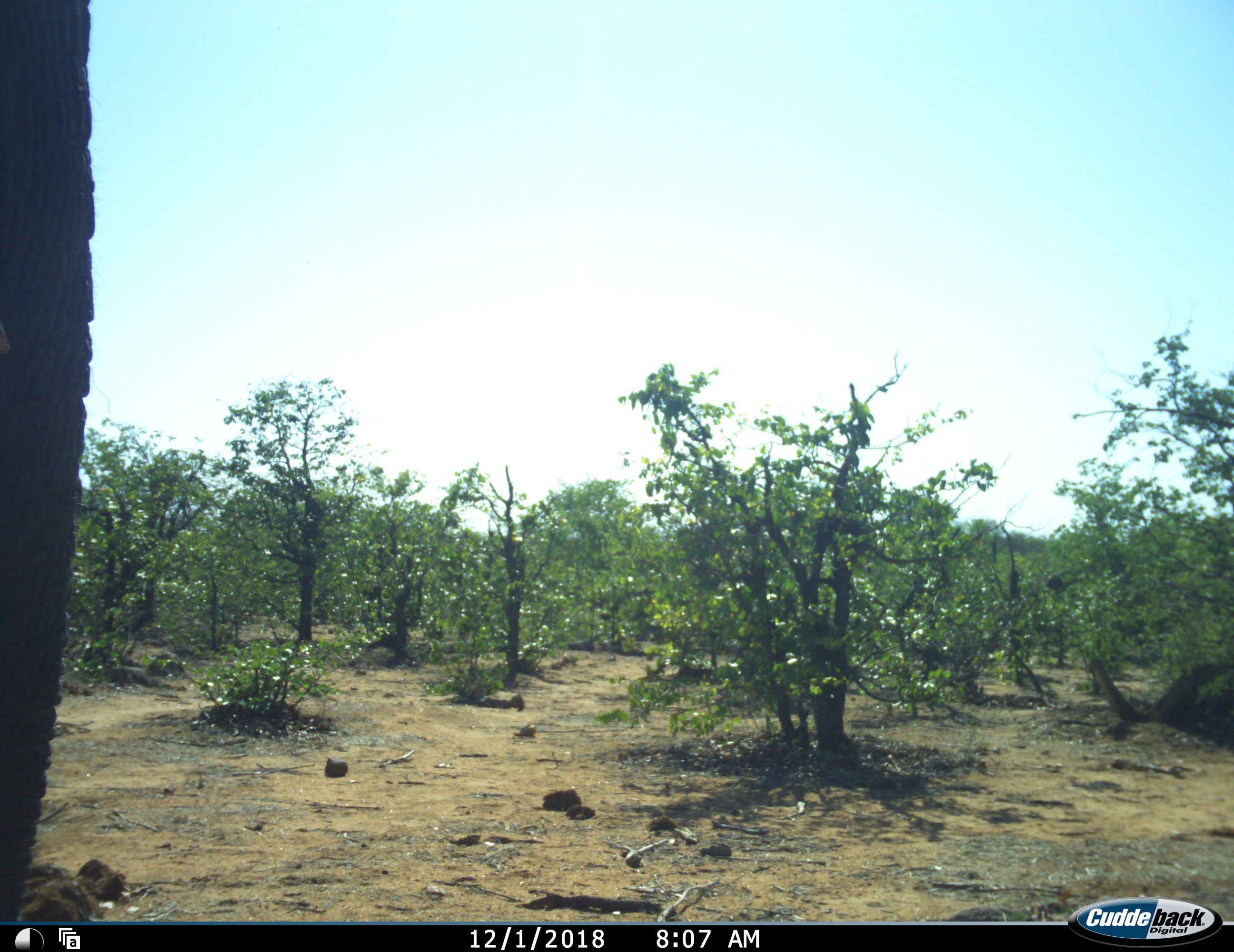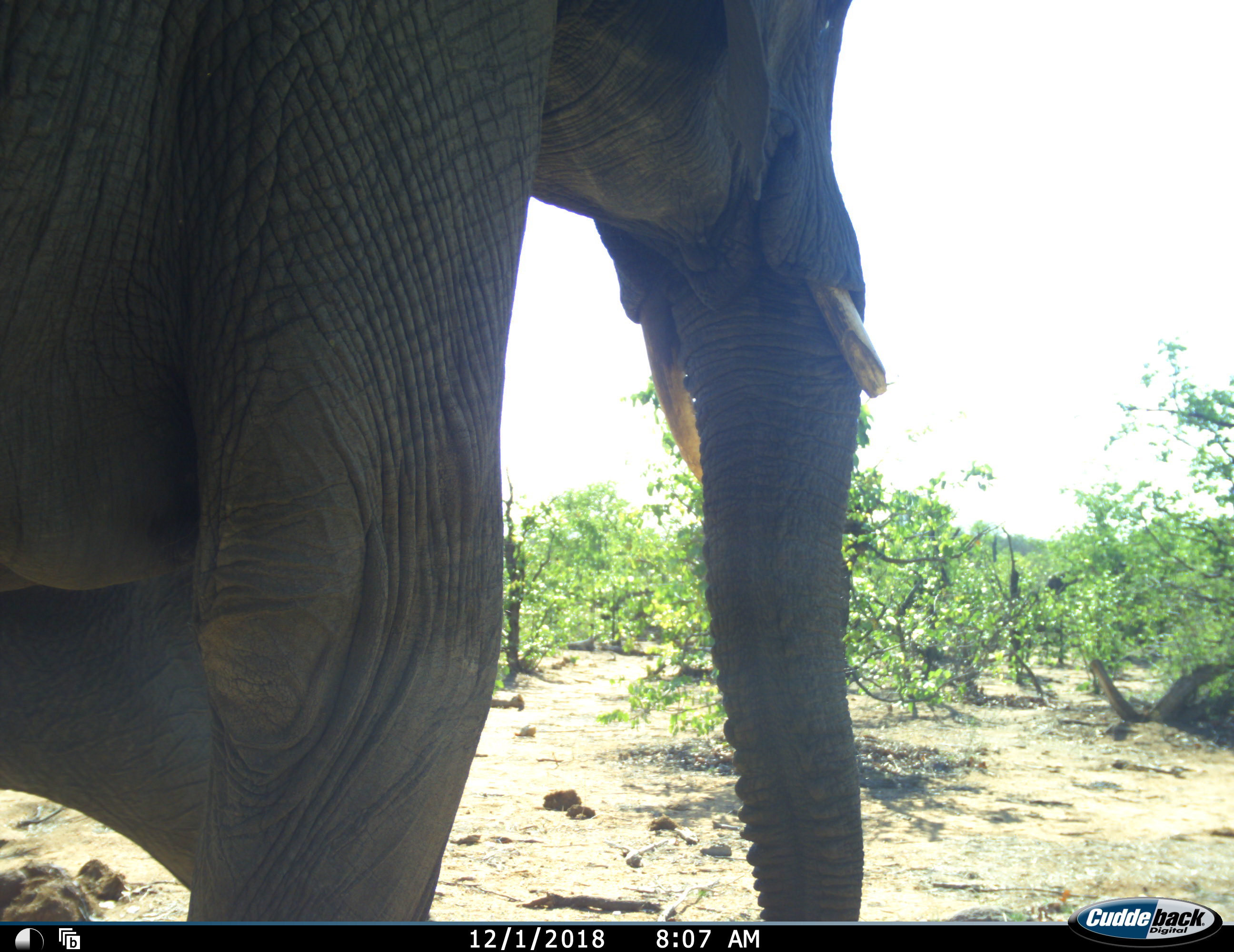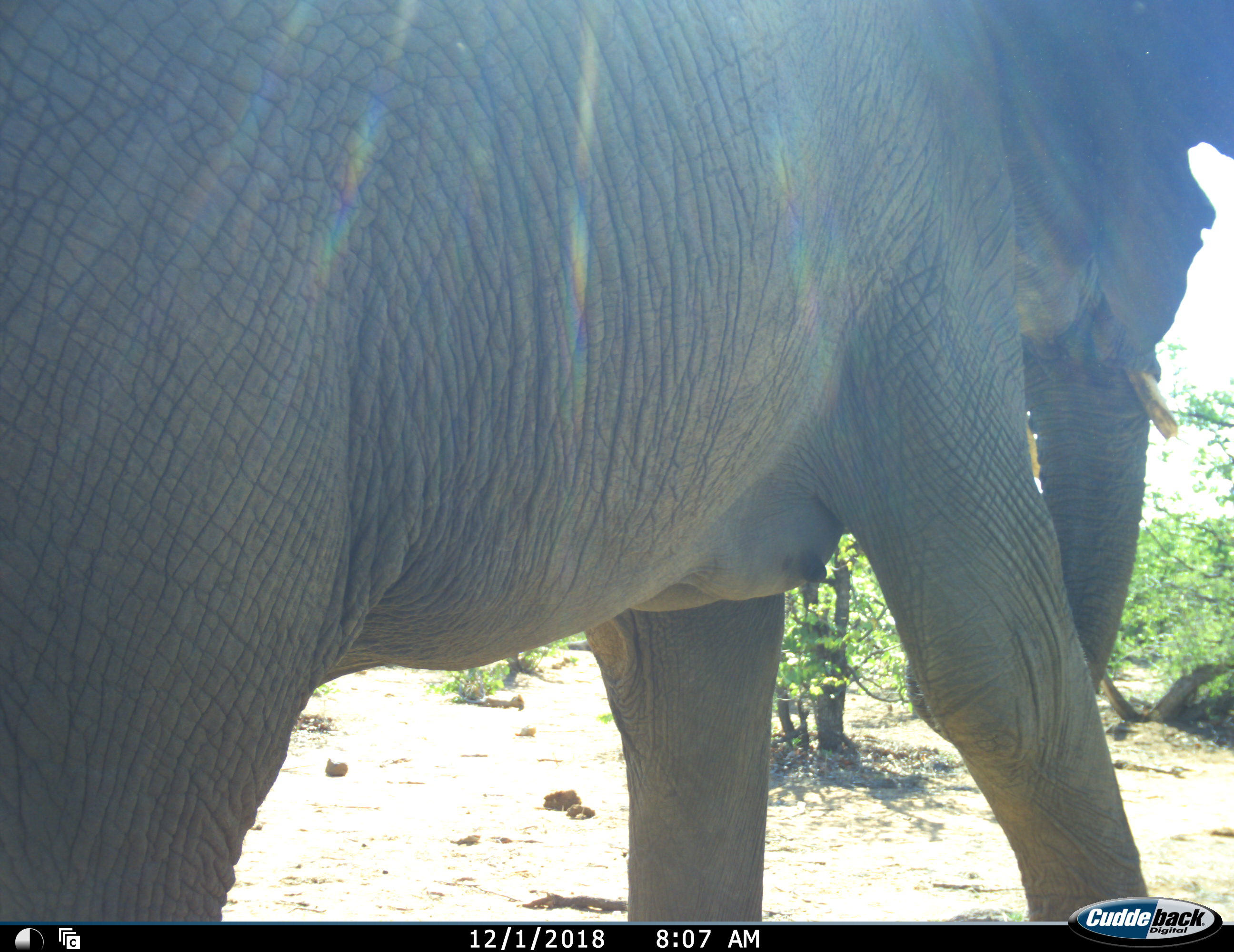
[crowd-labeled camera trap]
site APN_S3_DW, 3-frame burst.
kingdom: Animalia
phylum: Chordata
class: Mammalia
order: Proboscidea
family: Elephantidae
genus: Loxodonta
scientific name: Loxodonta africana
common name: african bush elephant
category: elephant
Elephant (african bush elephant) (Loxodonta africana), count 1. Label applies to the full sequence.